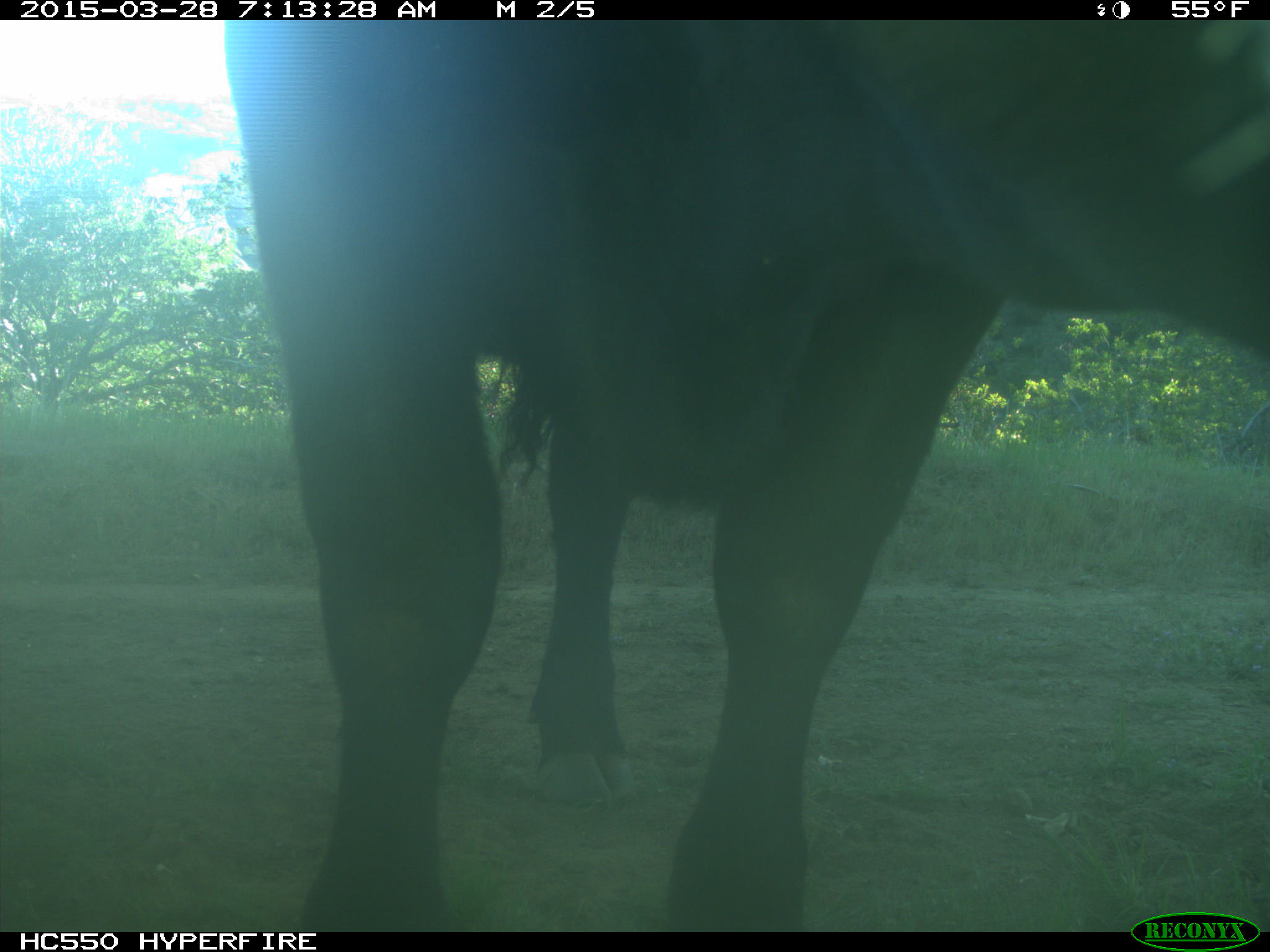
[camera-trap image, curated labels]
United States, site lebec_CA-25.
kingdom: Animalia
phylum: Chordata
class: Mammalia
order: Artiodactyla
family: Bovidae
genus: Bos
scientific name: Bos taurus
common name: domestic cow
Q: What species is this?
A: Bos taurus (domestic cow).